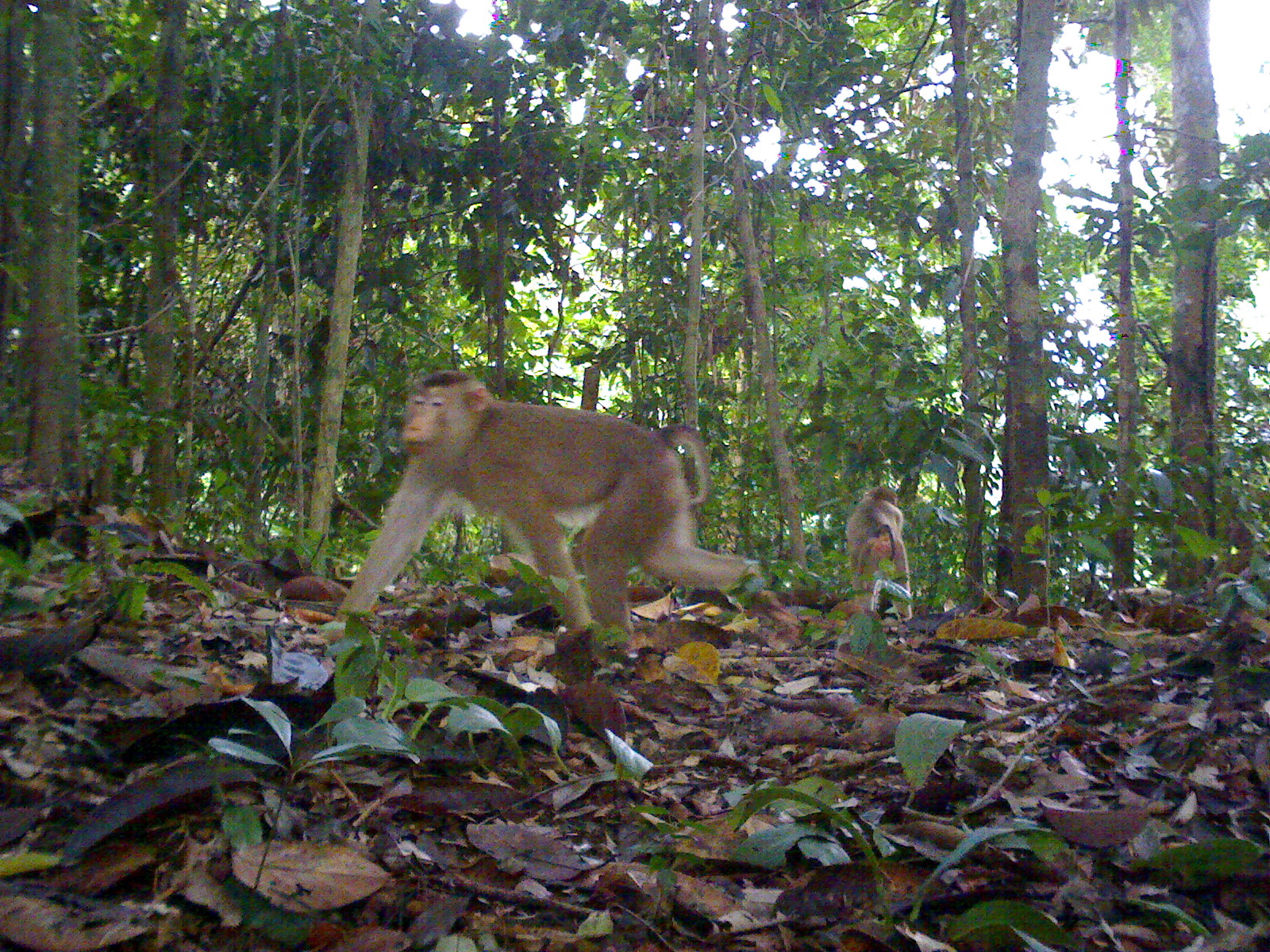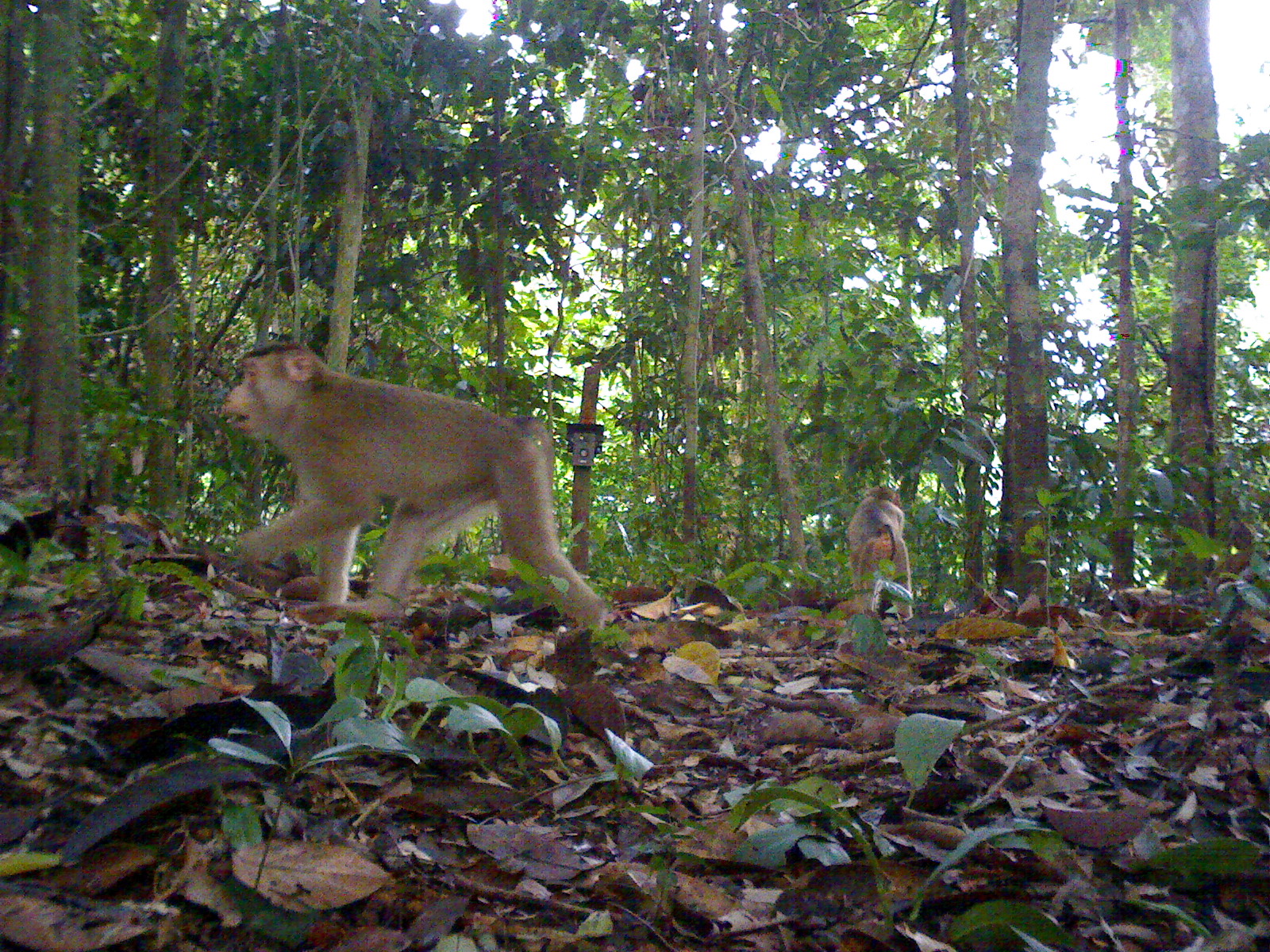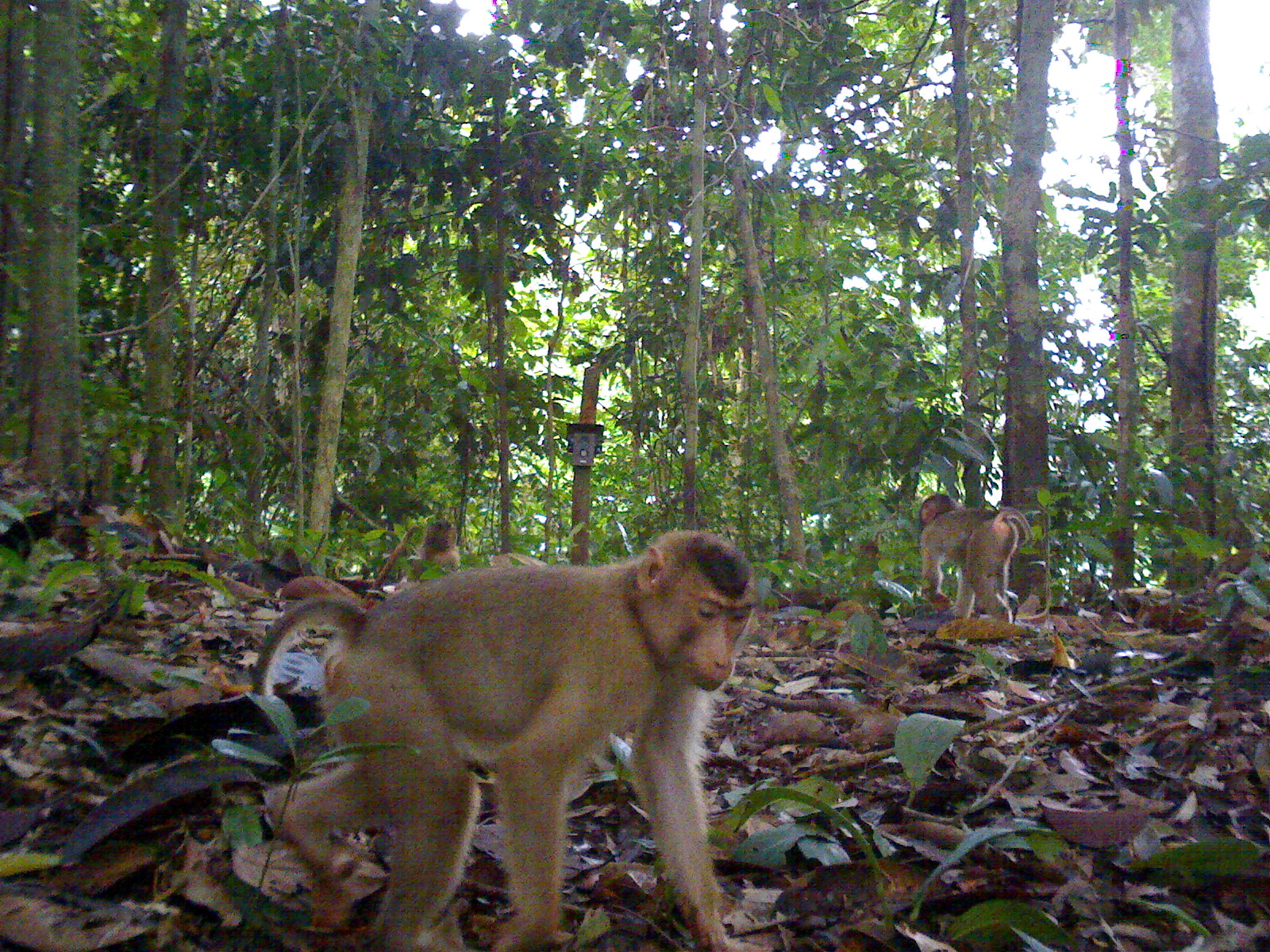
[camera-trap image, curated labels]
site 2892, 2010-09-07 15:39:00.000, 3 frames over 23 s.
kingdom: Animalia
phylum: Chordata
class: Mammalia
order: Primates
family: Cercopithecidae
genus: Macaca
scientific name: Macaca nemestrina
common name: southern pig-tailed macaque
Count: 2.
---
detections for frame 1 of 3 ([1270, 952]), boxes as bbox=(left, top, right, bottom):
macaca nemestrina: bbox=(315, 368, 761, 641); bbox=(846, 485, 908, 617)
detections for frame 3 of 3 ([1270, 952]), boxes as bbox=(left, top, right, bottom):
macaca nemestrina: bbox=(251, 529, 755, 949); bbox=(919, 493, 1033, 625); bbox=(401, 519, 461, 588)